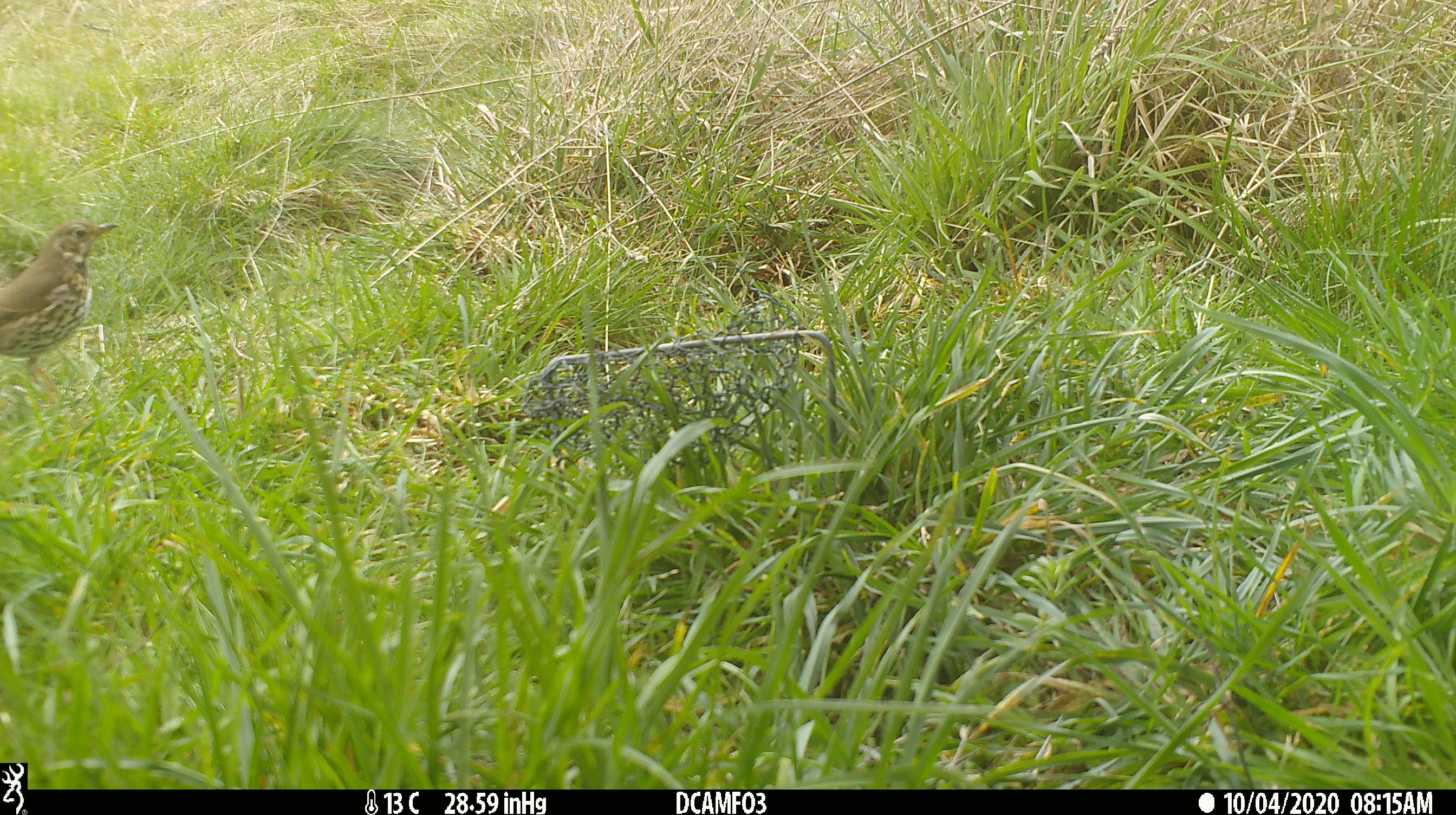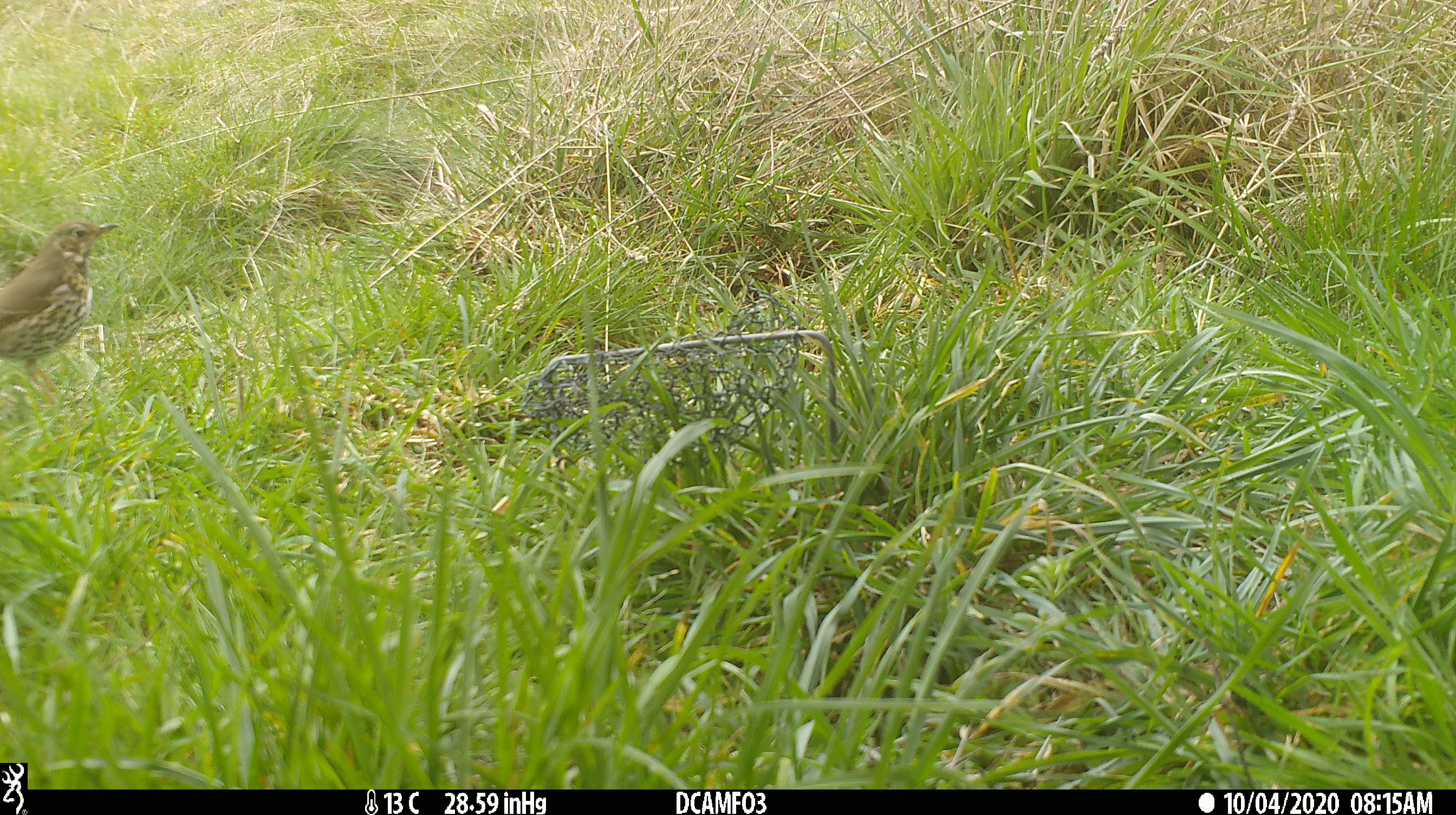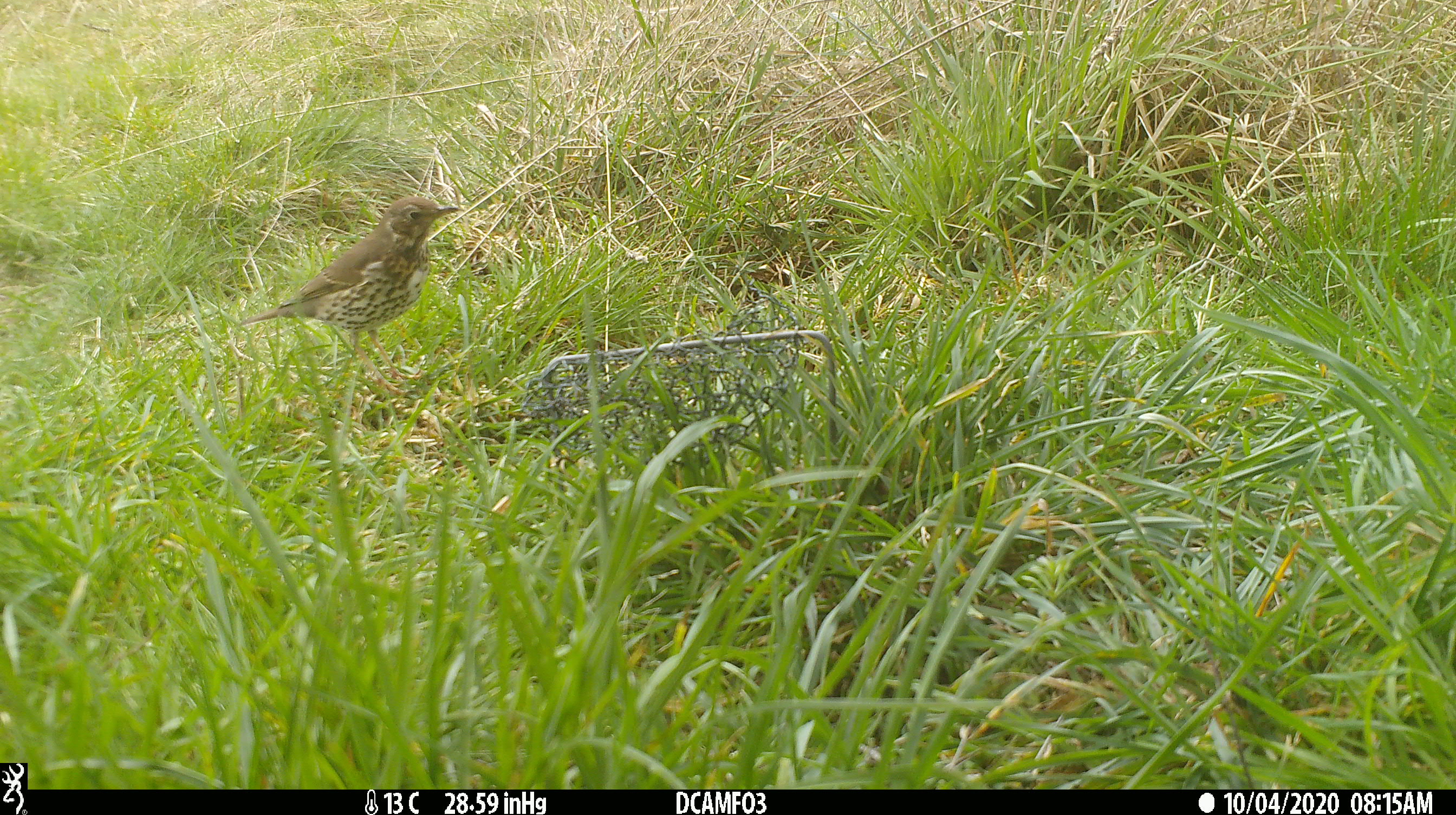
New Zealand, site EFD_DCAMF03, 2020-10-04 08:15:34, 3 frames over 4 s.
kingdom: Animalia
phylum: Chordata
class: Aves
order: Passeriformes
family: Turdidae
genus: Turdus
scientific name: Turdus philomelos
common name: song thrush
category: thrush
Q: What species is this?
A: Thrush (song thrush) (Turdus philomelos).